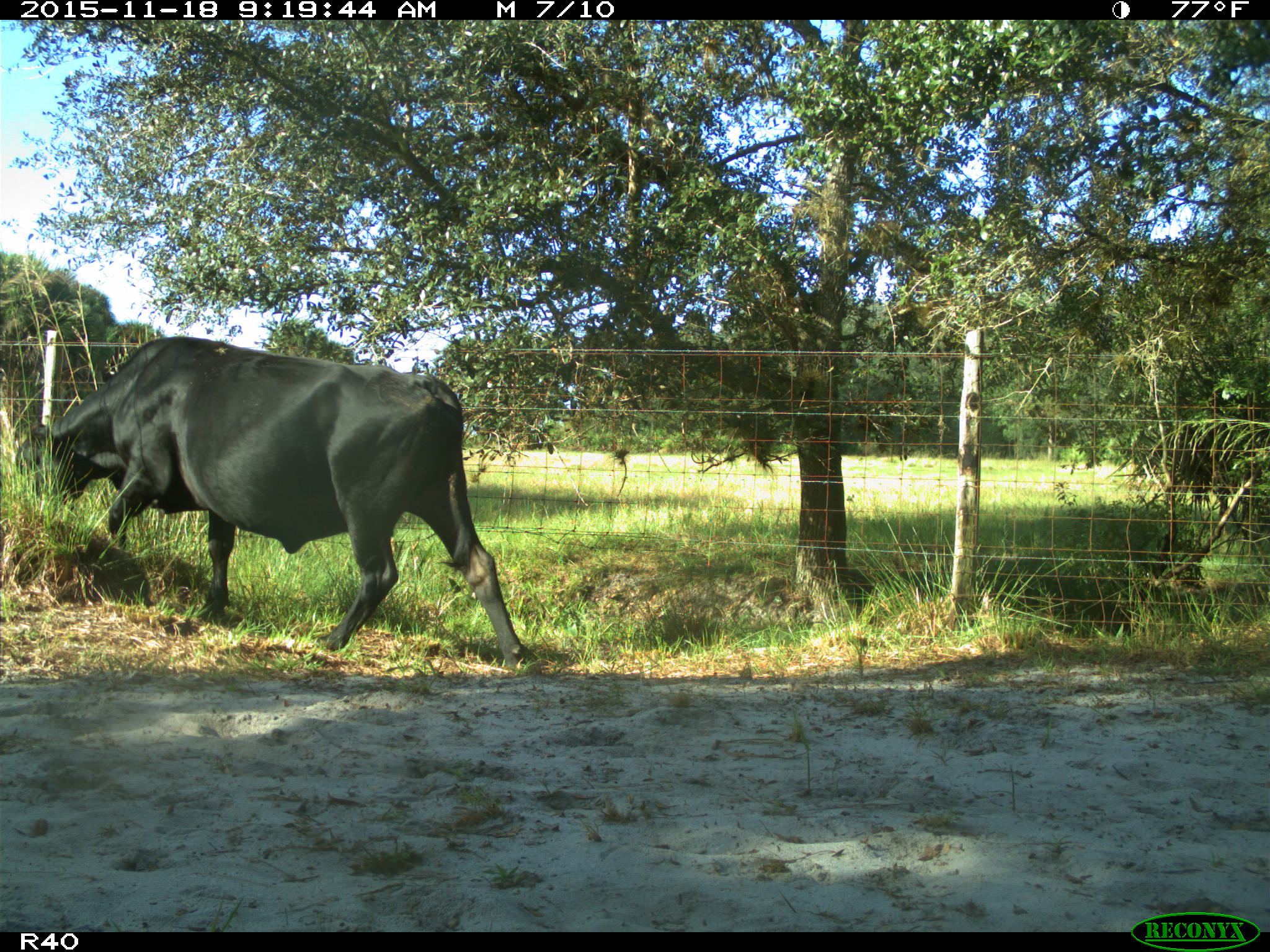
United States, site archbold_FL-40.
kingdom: Animalia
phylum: Chordata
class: Mammalia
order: Artiodactyla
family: Bovidae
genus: Bos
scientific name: Bos taurus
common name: domestic cow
Bos taurus (domestic cow).